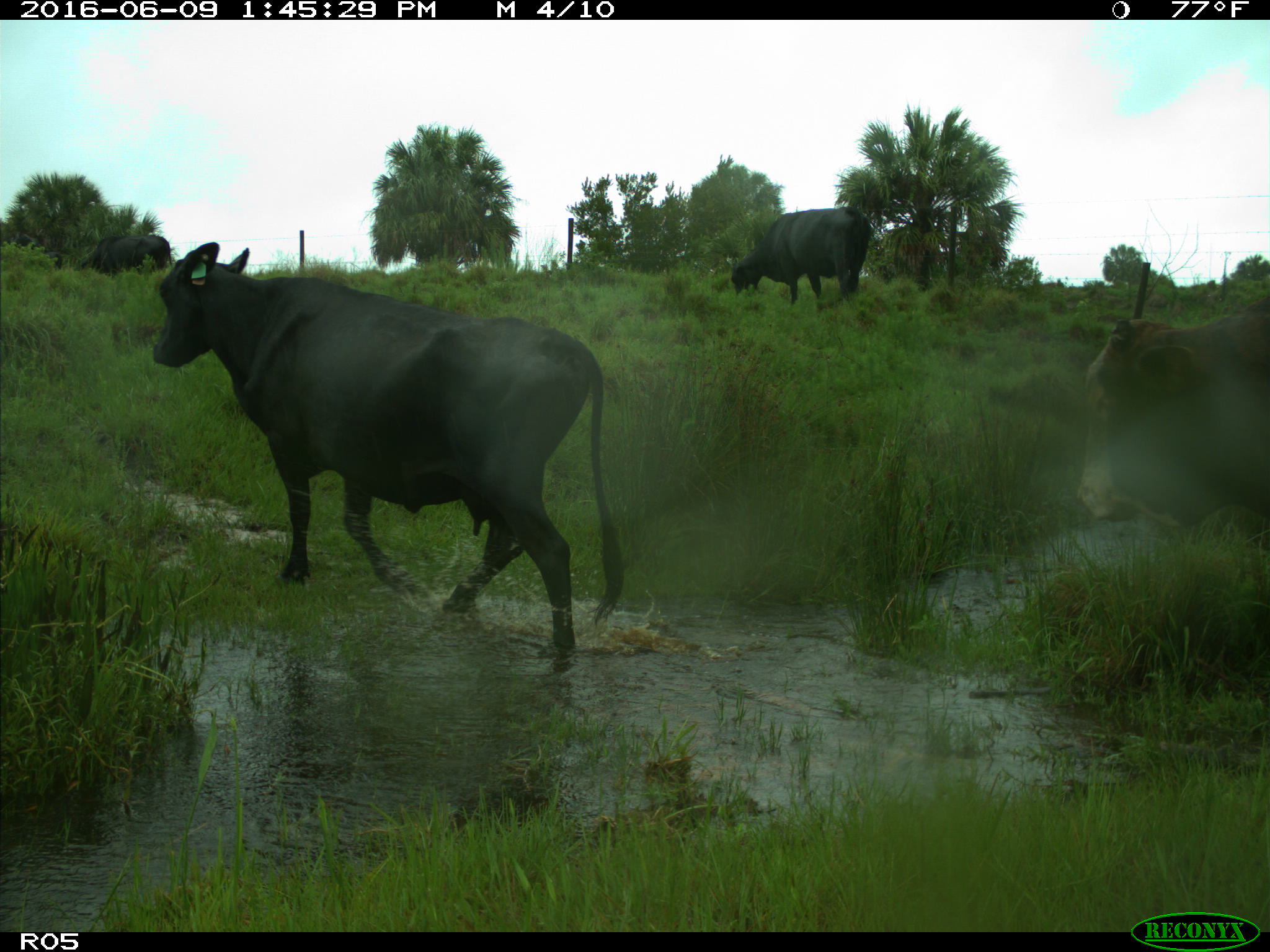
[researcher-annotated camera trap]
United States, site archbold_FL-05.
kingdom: Animalia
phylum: Chordata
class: Mammalia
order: Artiodactyla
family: Bovidae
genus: Bos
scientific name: Bos taurus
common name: domestic cow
Bos taurus (domestic cow).